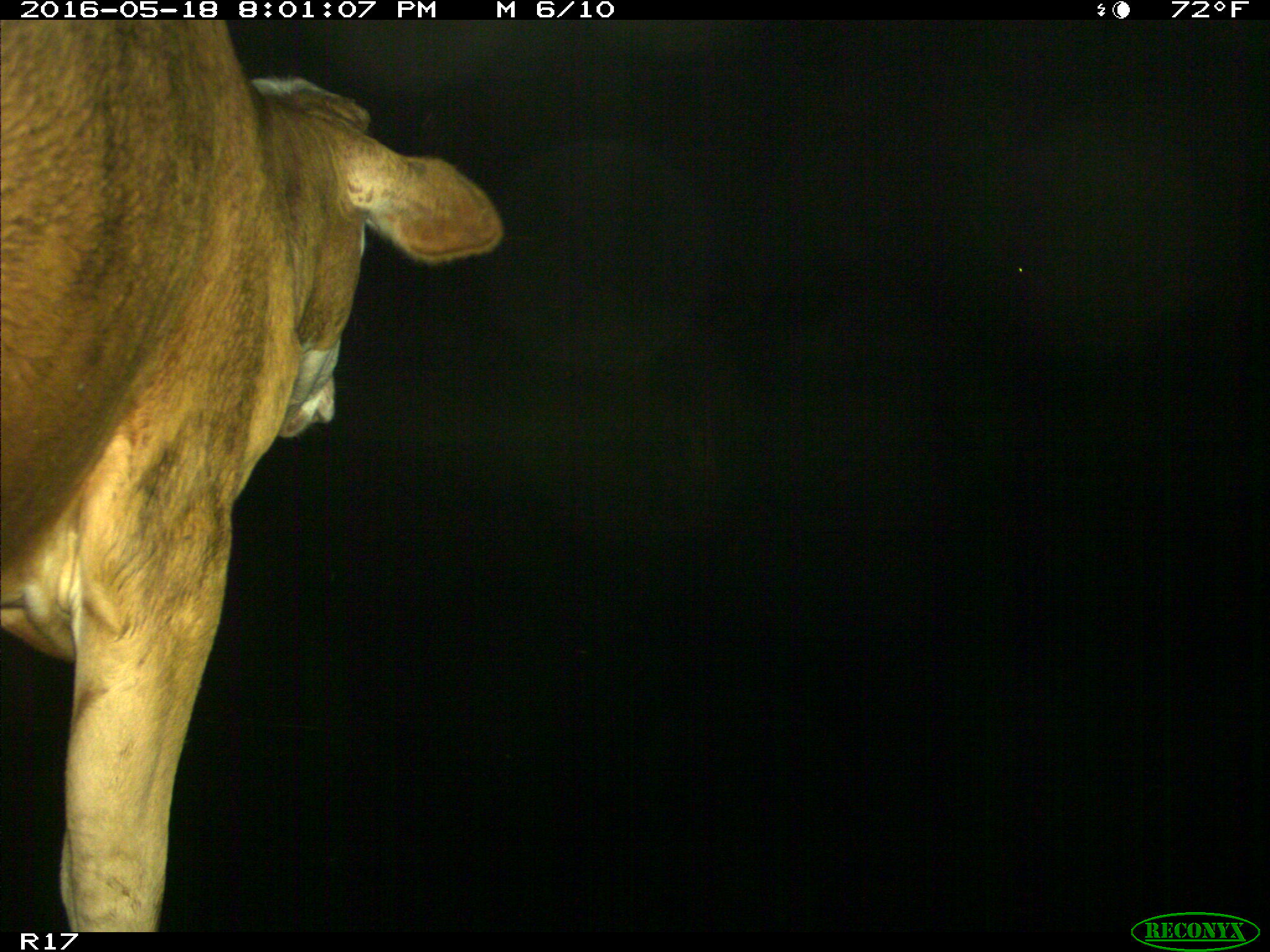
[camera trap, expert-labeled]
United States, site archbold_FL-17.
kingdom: Animalia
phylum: Chordata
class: Mammalia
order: Artiodactyla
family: Bovidae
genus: Bos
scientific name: Bos taurus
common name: domestic cow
Bos taurus (domestic cow).